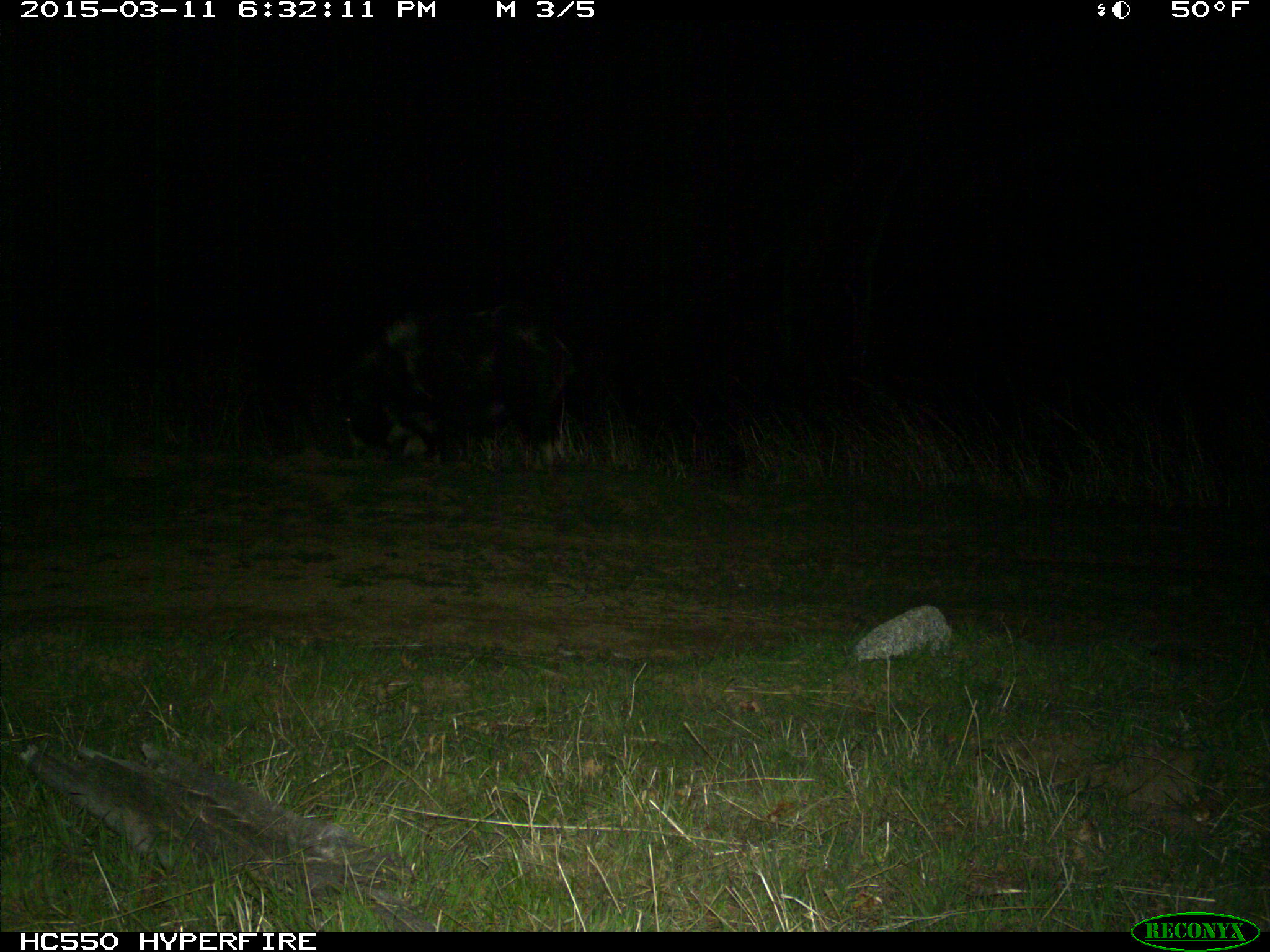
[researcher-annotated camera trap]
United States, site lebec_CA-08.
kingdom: Animalia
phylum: Chordata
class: Mammalia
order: Artiodactyla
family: Suidae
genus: Sus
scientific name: Sus scrofa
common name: wild boar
Sus scrofa (wild boar).